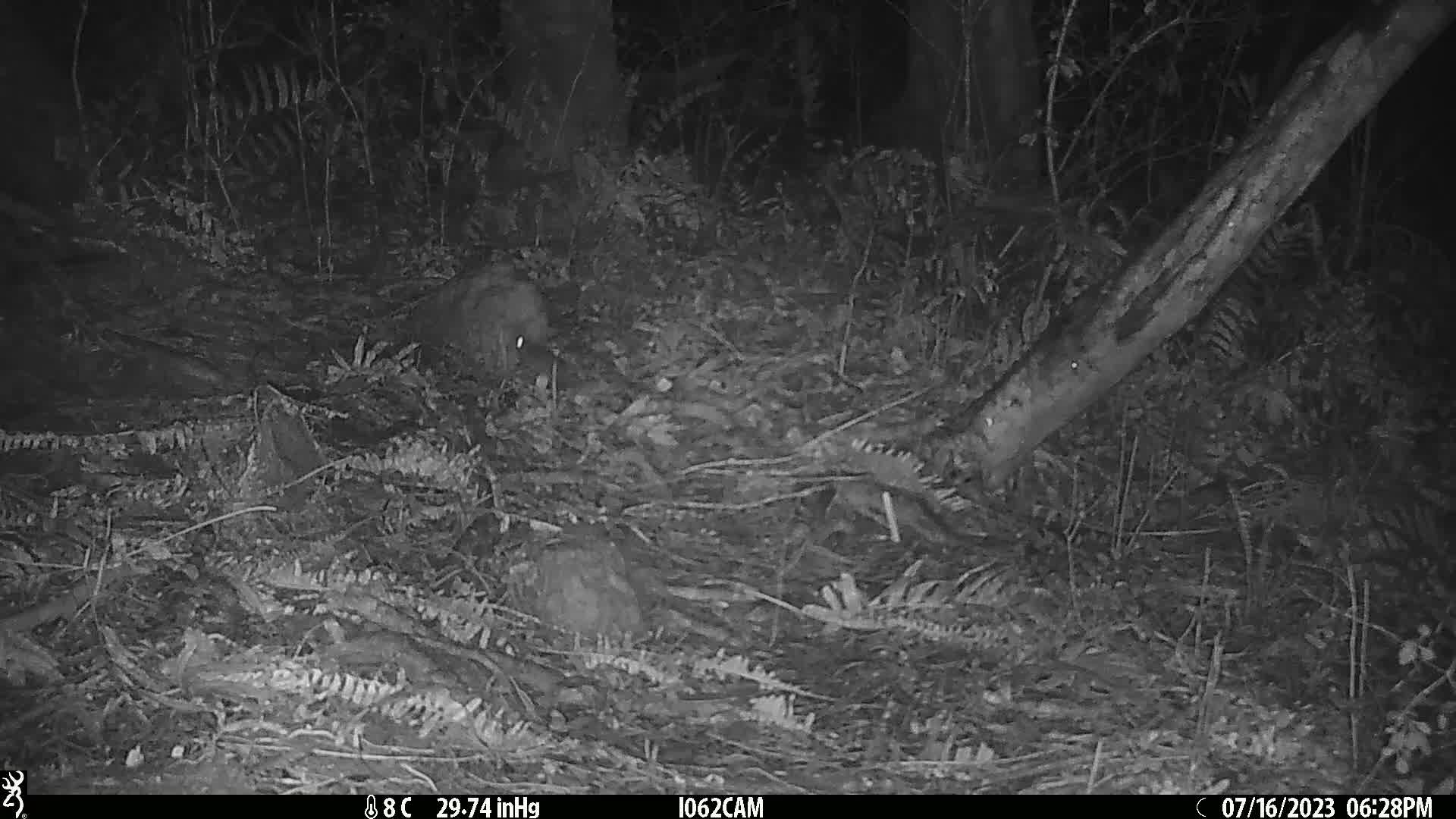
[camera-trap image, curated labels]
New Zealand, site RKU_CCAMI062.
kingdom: Animalia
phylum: Chordata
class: Mammalia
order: Rodentia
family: Muridae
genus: Rattus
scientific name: Rattus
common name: rat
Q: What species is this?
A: Rat (Rattus).